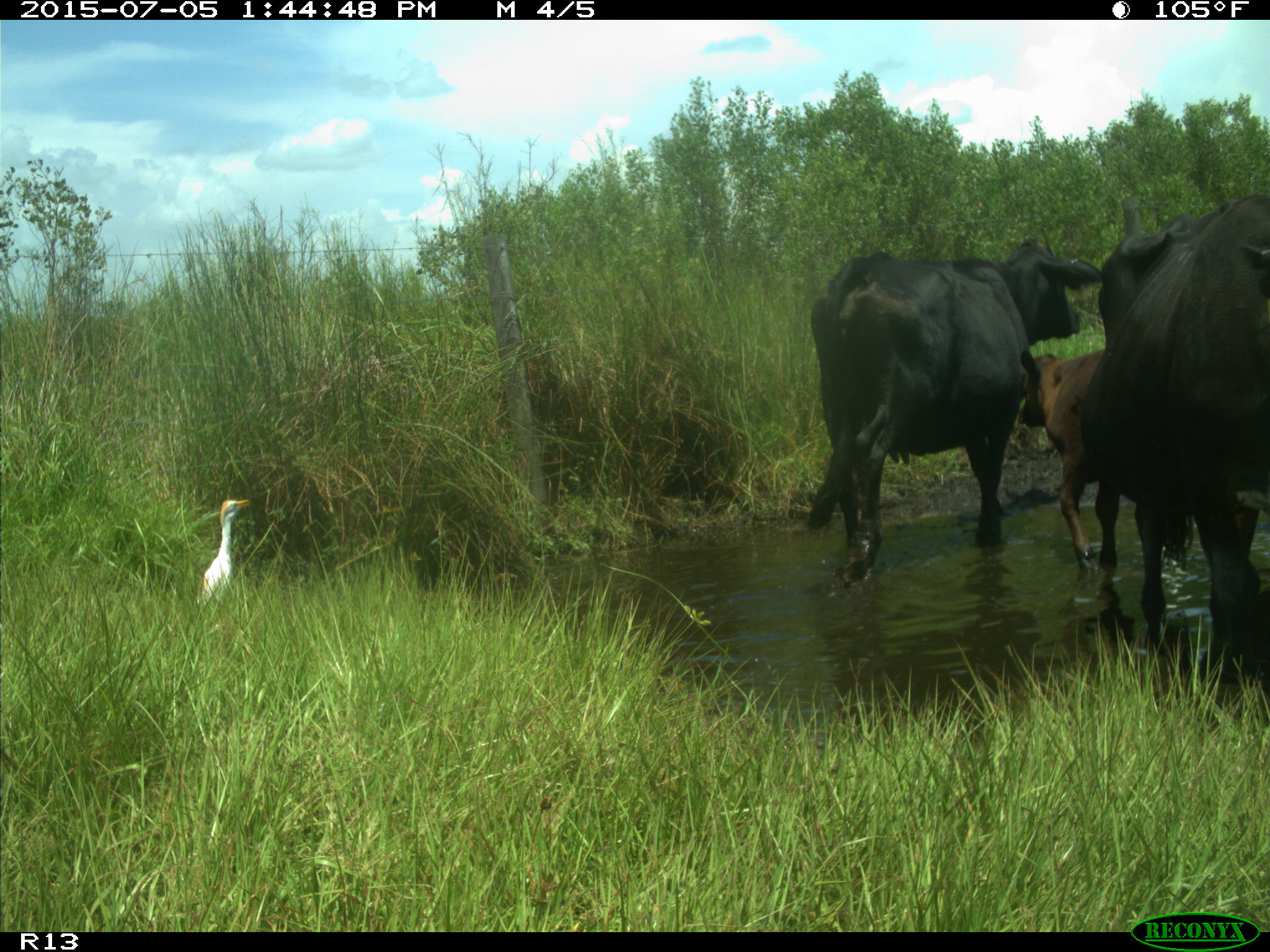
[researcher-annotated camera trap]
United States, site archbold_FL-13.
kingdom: Animalia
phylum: Chordata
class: Mammalia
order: Artiodactyla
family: Bovidae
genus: Bos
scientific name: Bos taurus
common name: domestic cow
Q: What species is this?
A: Bos taurus (domestic cow).